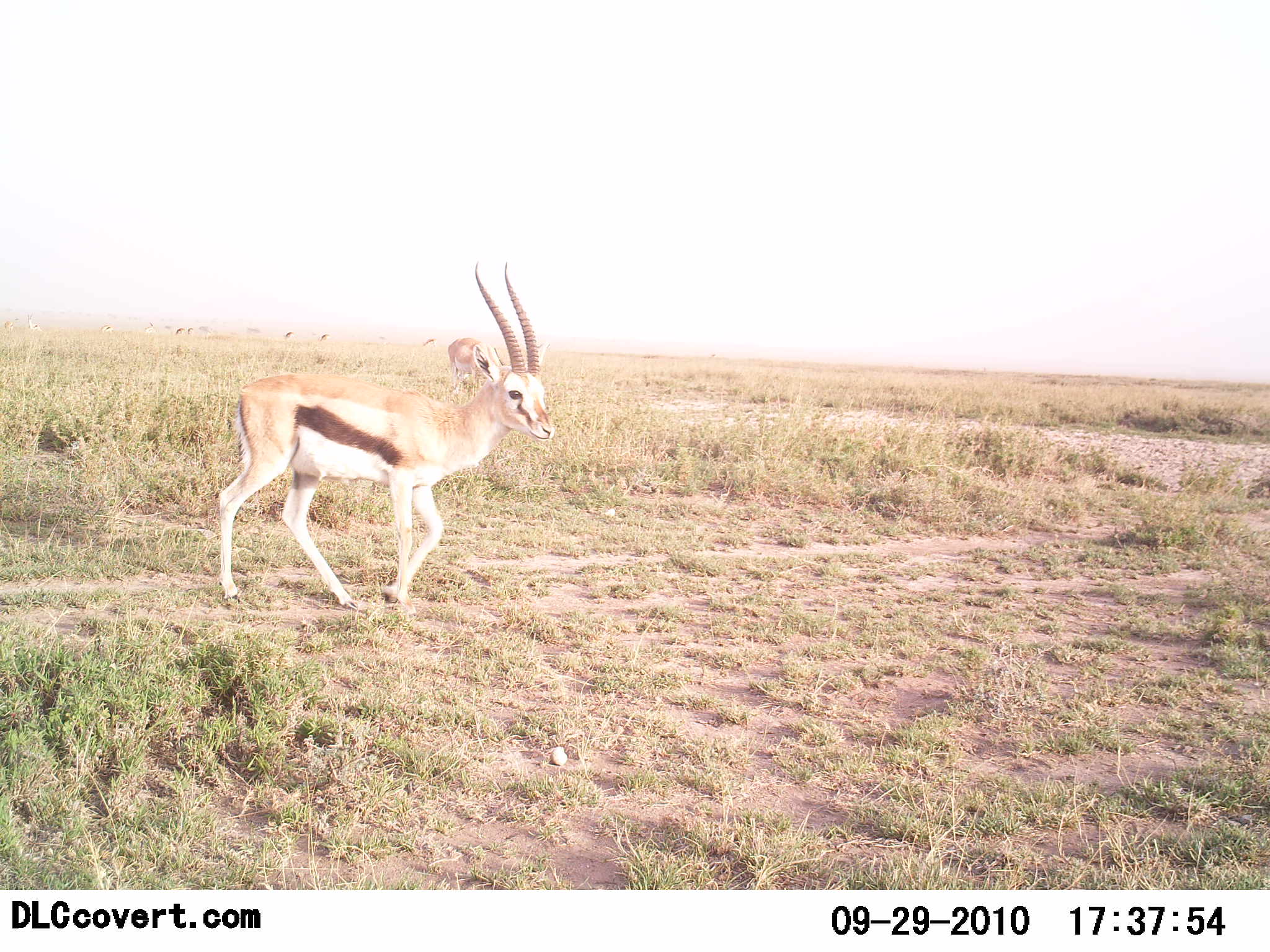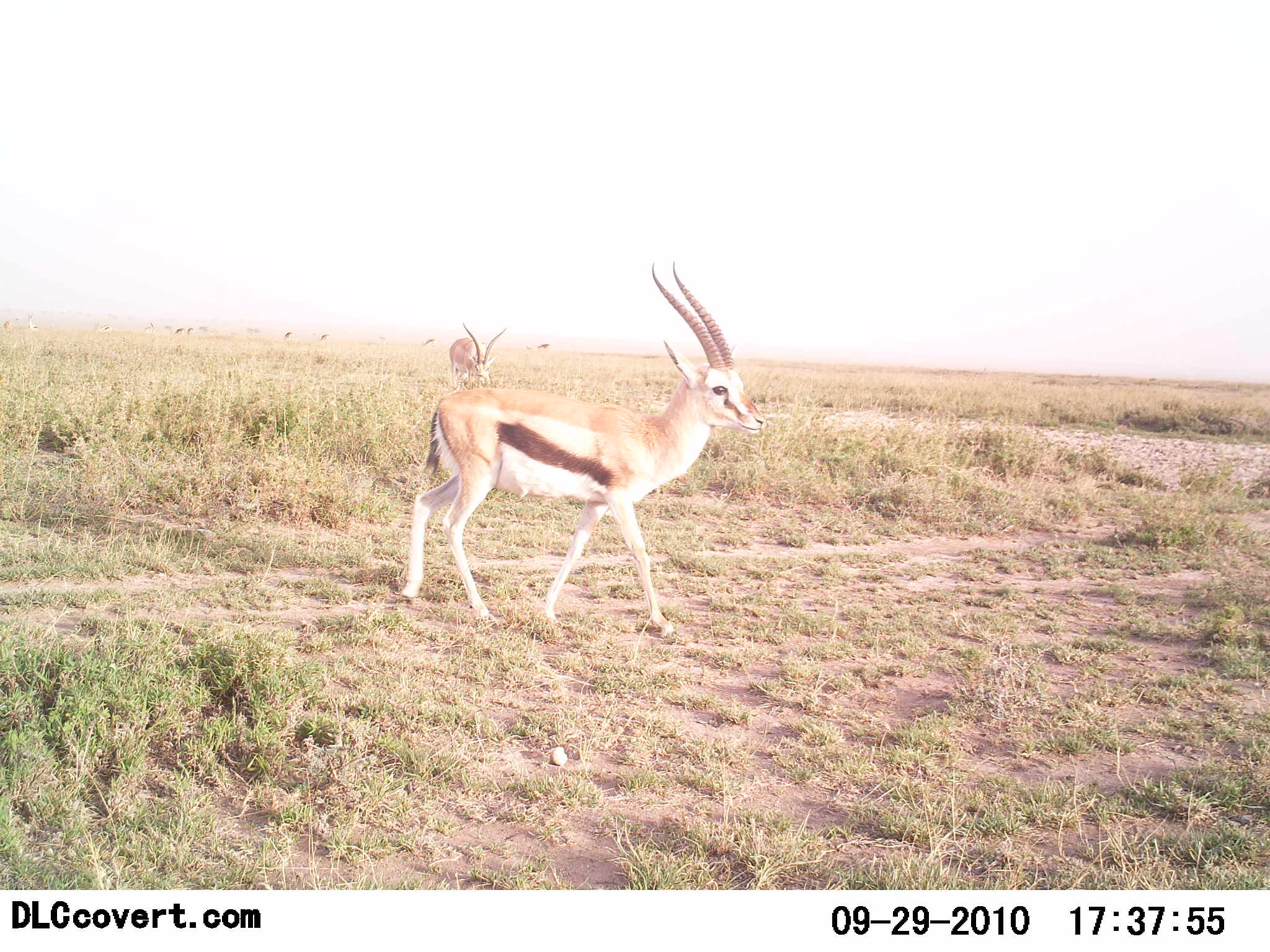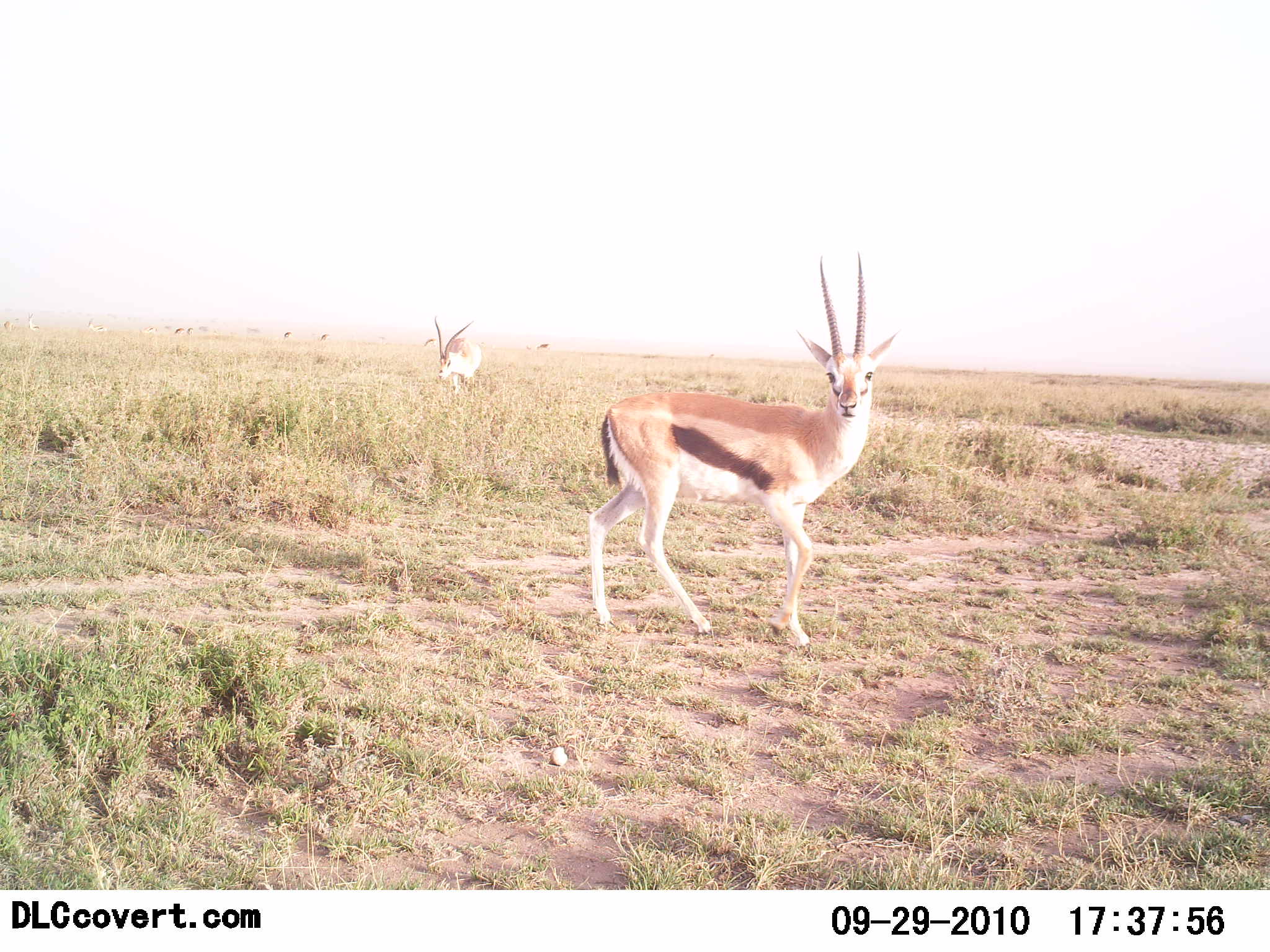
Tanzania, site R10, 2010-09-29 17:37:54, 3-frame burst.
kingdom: Animalia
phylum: Chordata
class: Mammalia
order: Artiodactyla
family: Bovidae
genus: Eudorcas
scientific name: Eudorcas thomsonii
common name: thomson's gazelle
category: gazellethomsons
Gazellethomsons (thomson's gazelle) (Eudorcas thomsonii), count 2. Behavior (volunteer vote fractions): standing 55%, resting 0%, moving 73%, interacting 0%. Young present (vote fraction): 0%. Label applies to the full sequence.